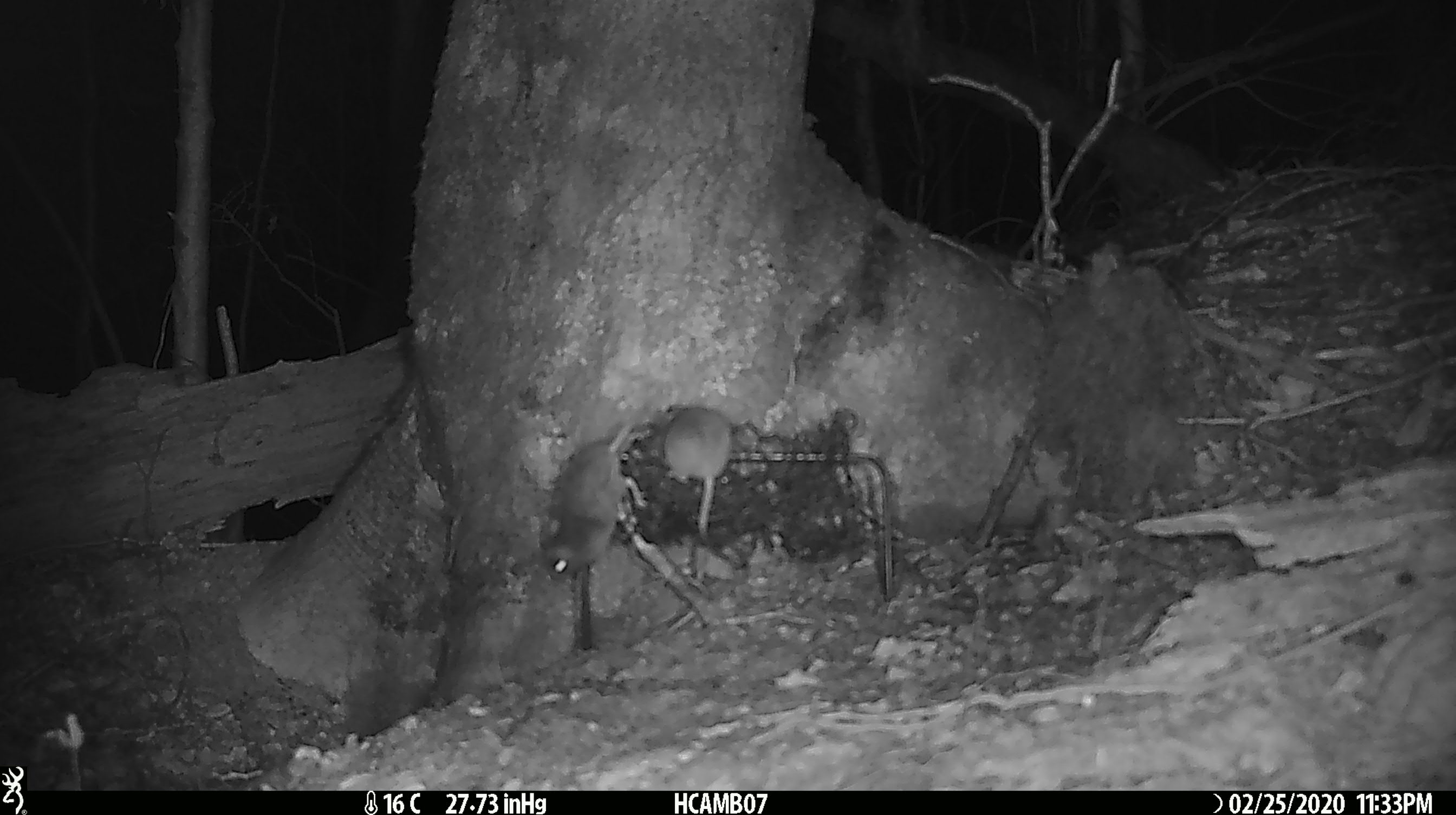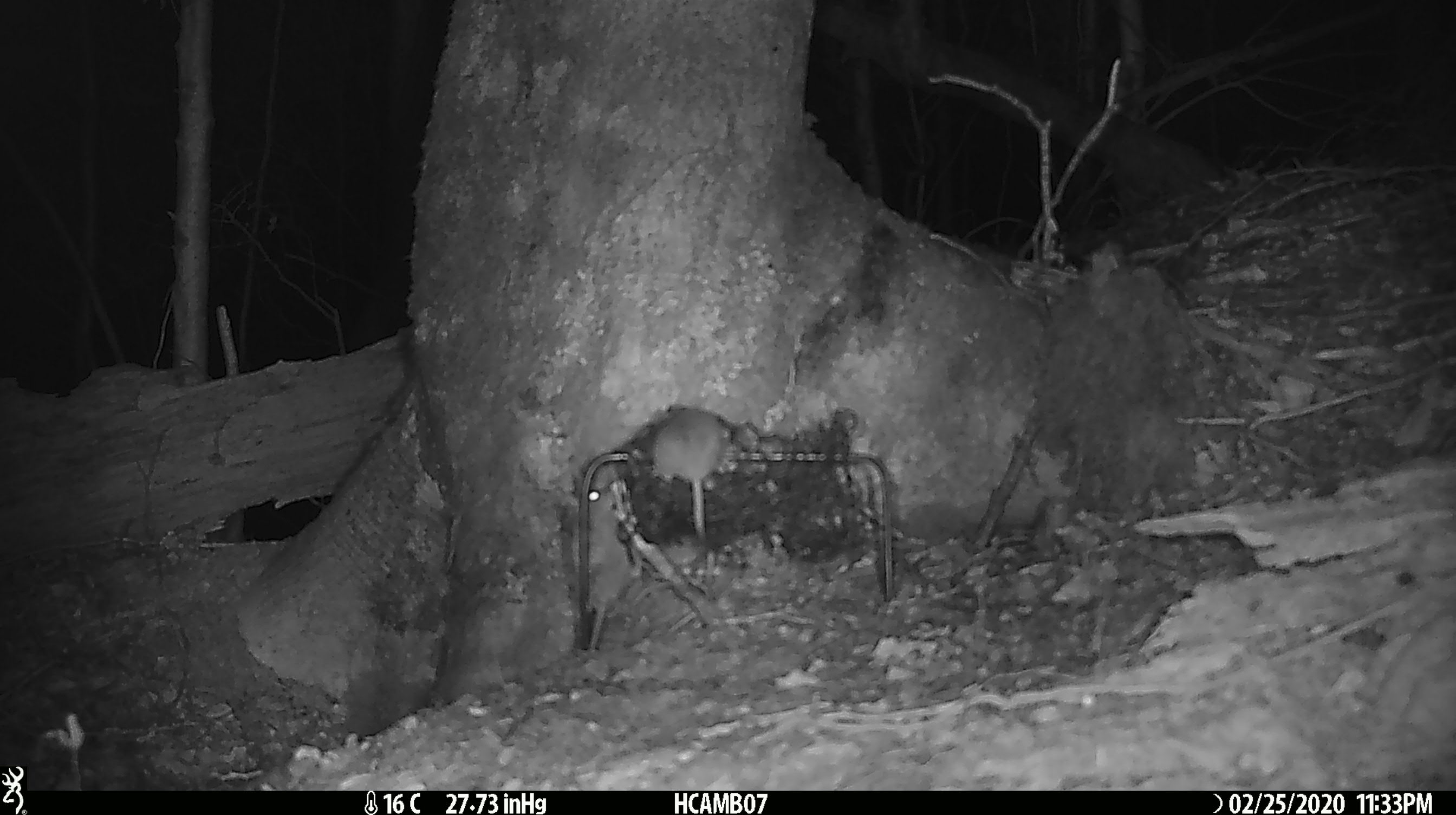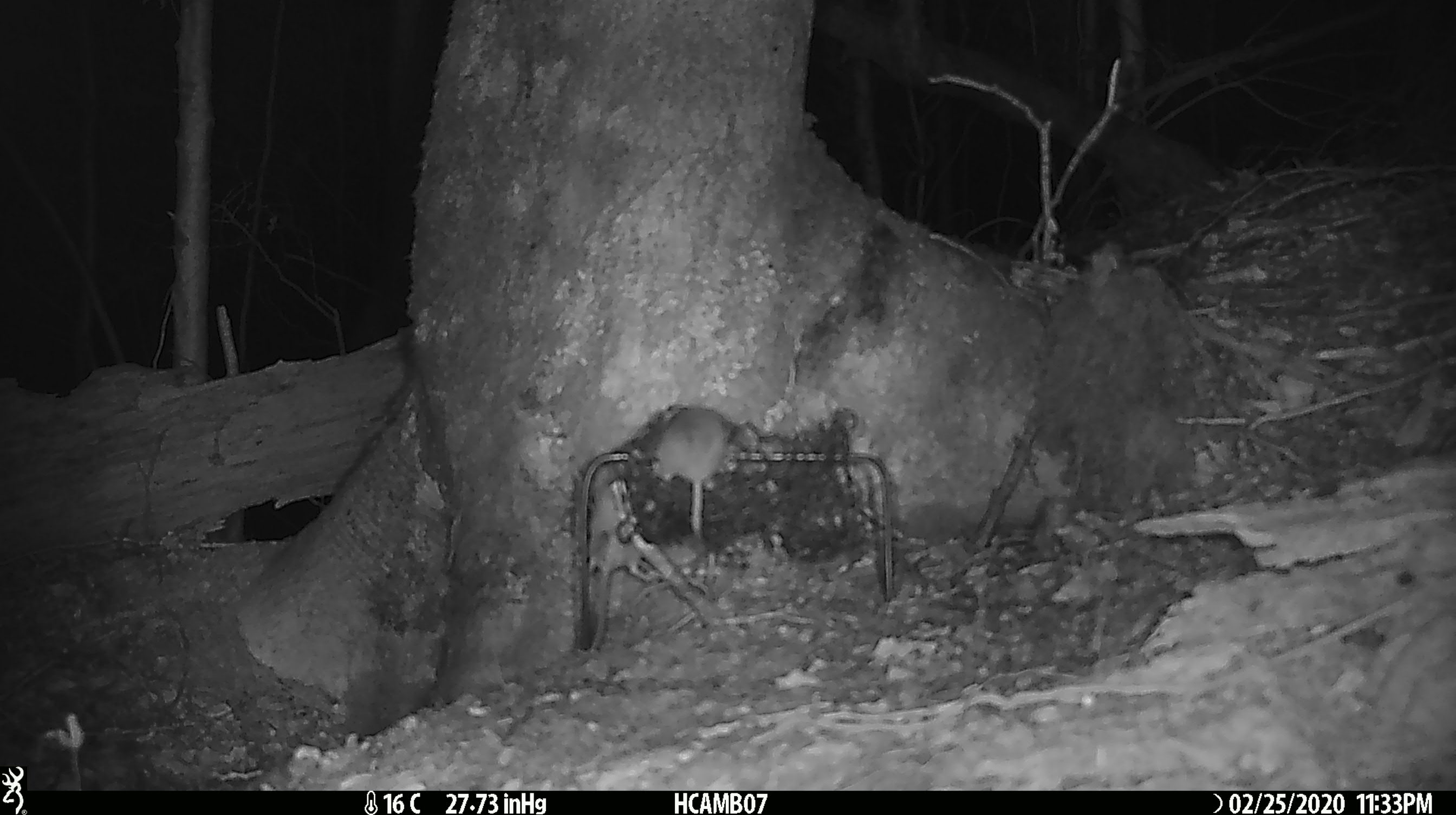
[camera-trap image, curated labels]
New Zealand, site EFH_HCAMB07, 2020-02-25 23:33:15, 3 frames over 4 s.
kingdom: Animalia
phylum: Chordata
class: Mammalia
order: Rodentia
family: Muridae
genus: Mus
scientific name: Mus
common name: mouse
Mouse (Mus).